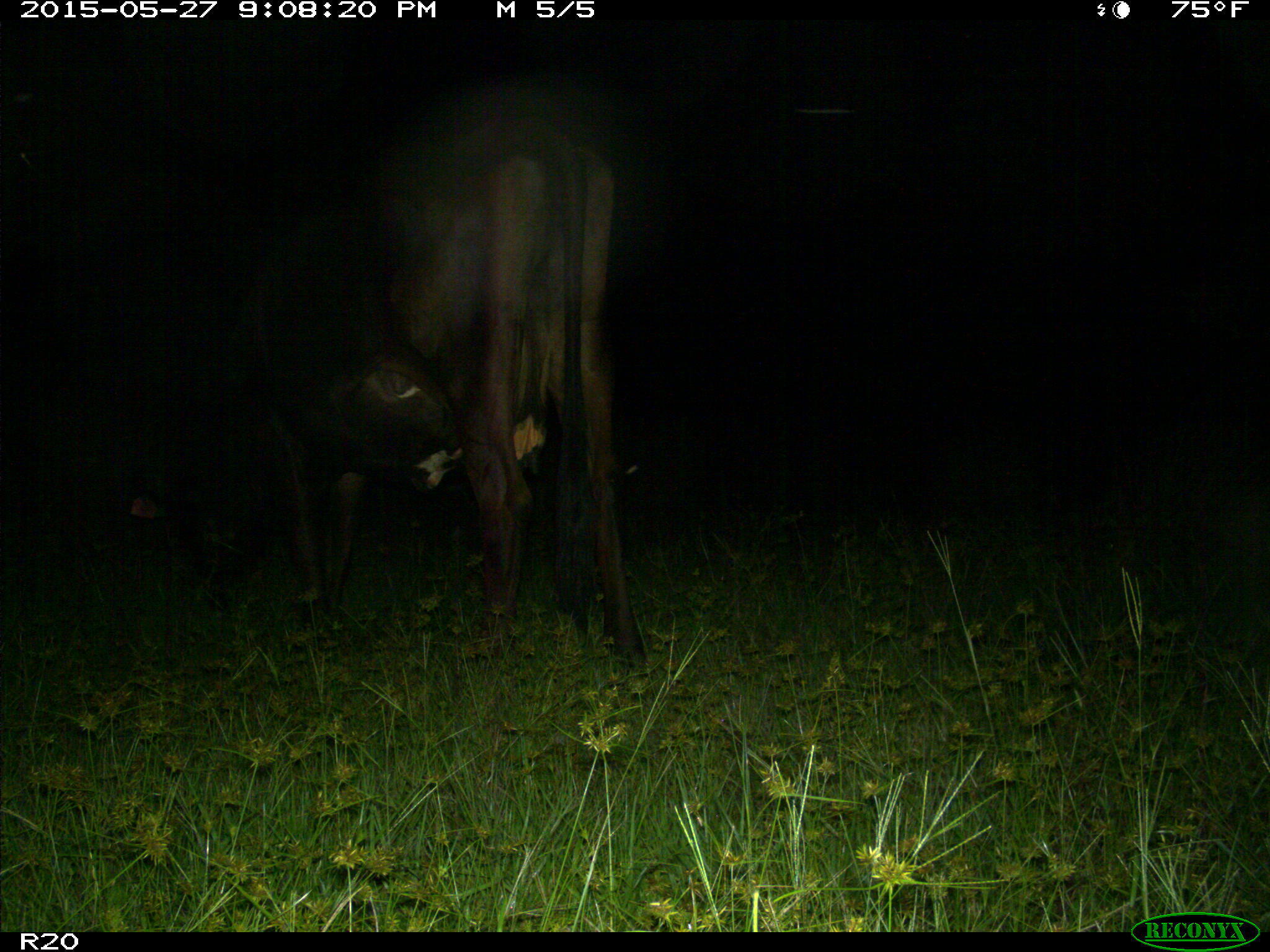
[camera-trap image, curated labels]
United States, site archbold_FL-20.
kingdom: Animalia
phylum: Chordata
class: Mammalia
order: Artiodactyla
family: Bovidae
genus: Bos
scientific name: Bos taurus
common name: domestic cow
Bos taurus (domestic cow).